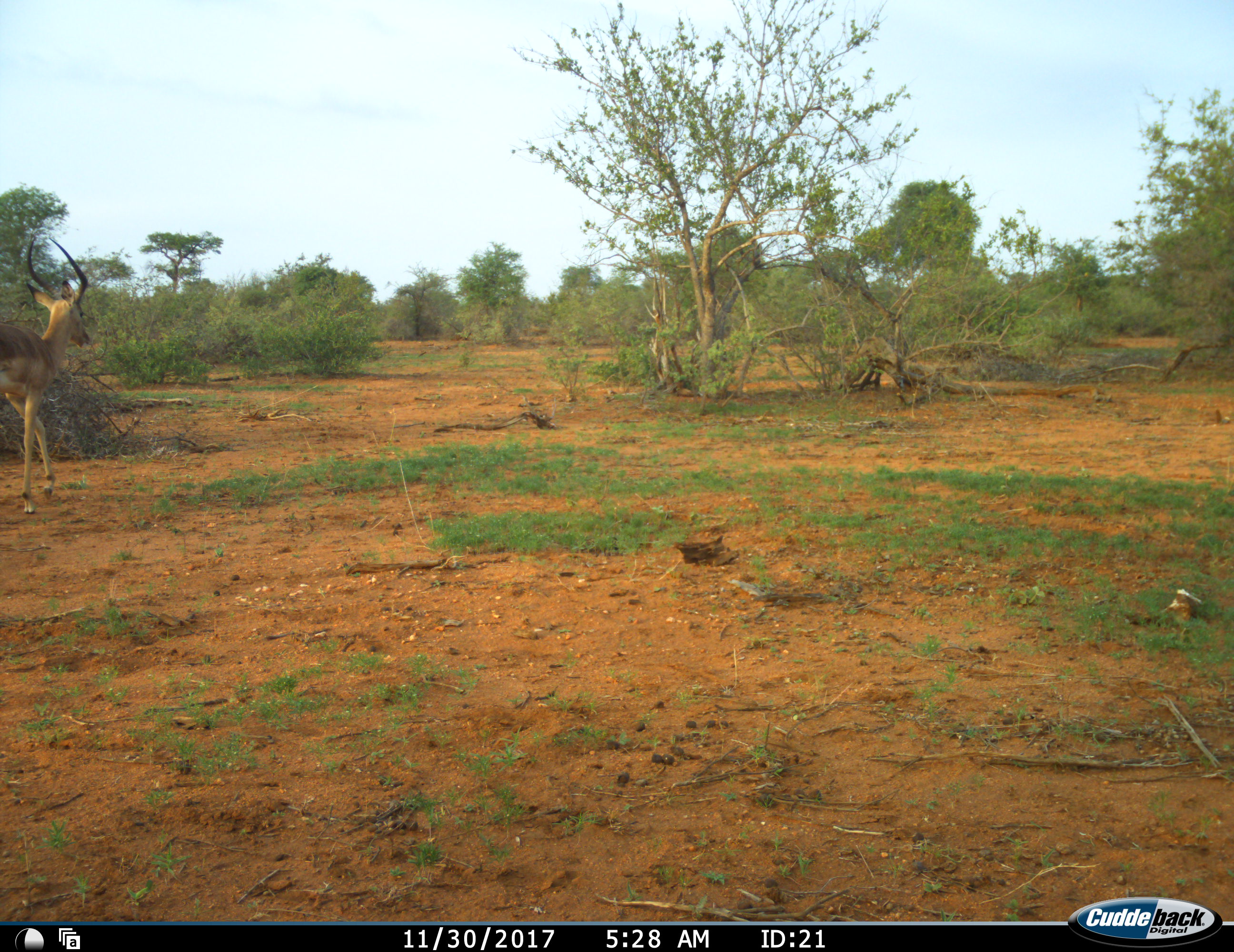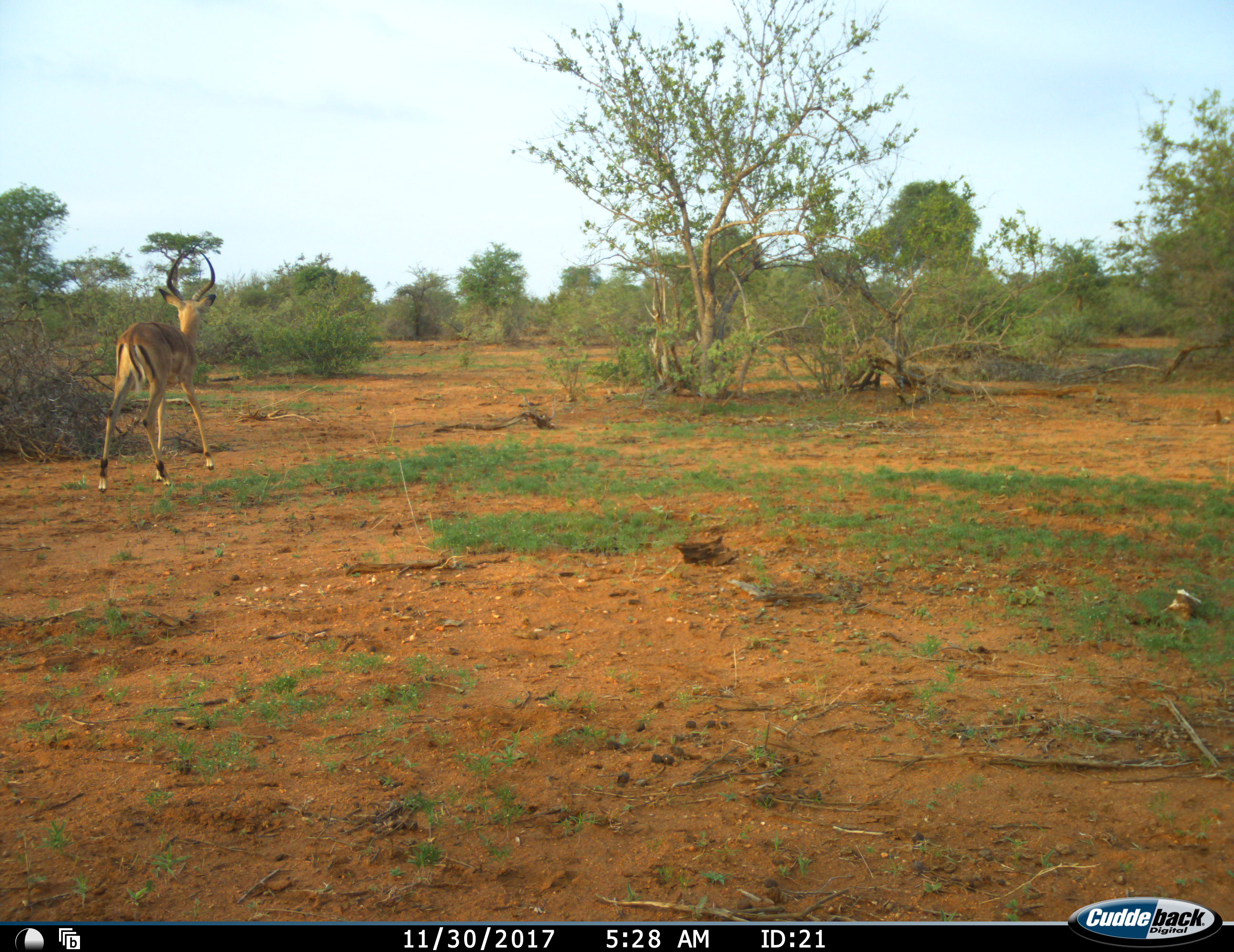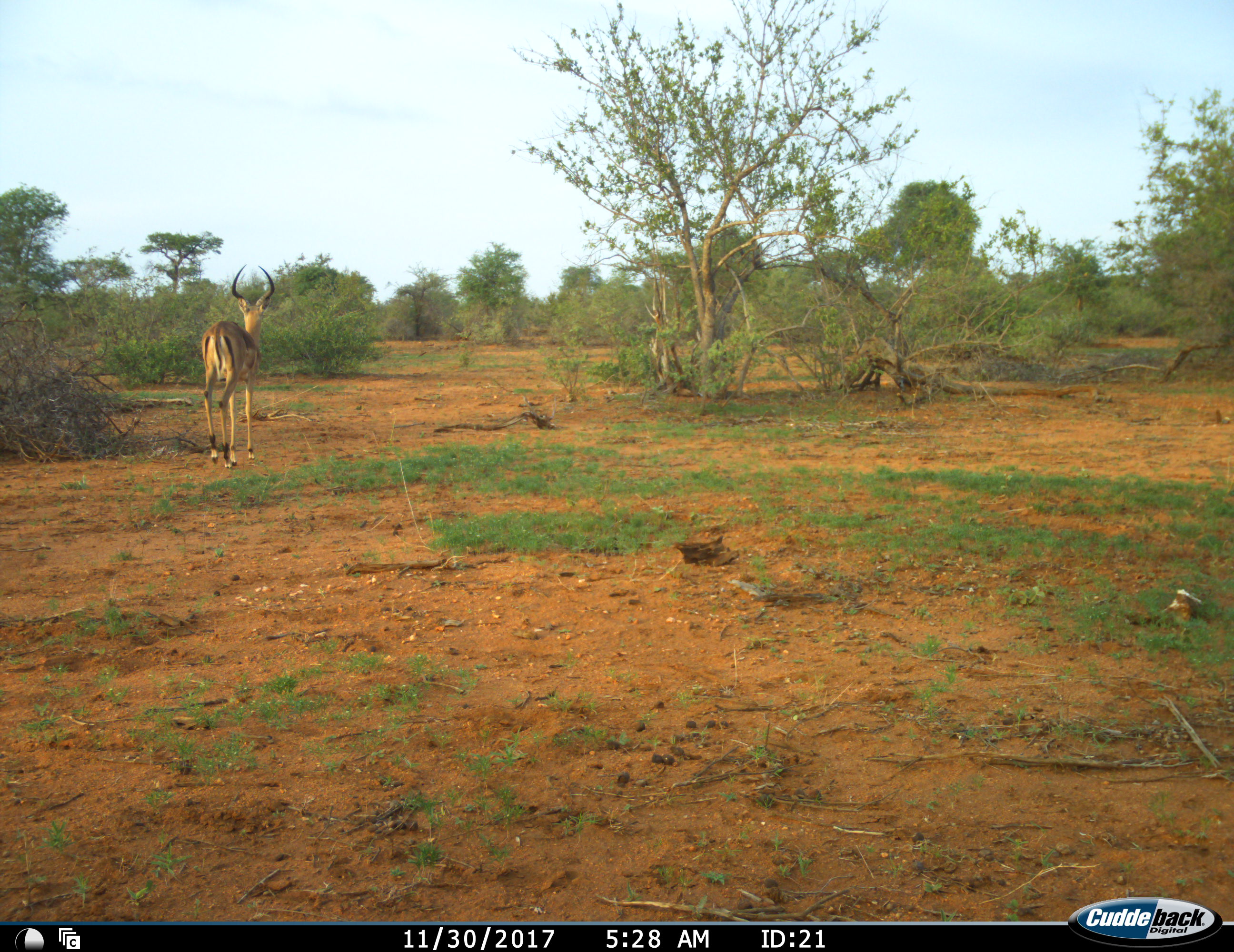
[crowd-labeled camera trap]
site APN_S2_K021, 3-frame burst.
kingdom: Animalia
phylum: Chordata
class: Mammalia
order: Artiodactyla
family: Bovidae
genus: Aepyceros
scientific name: Aepyceros melampus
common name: impala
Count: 1.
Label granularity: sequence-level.